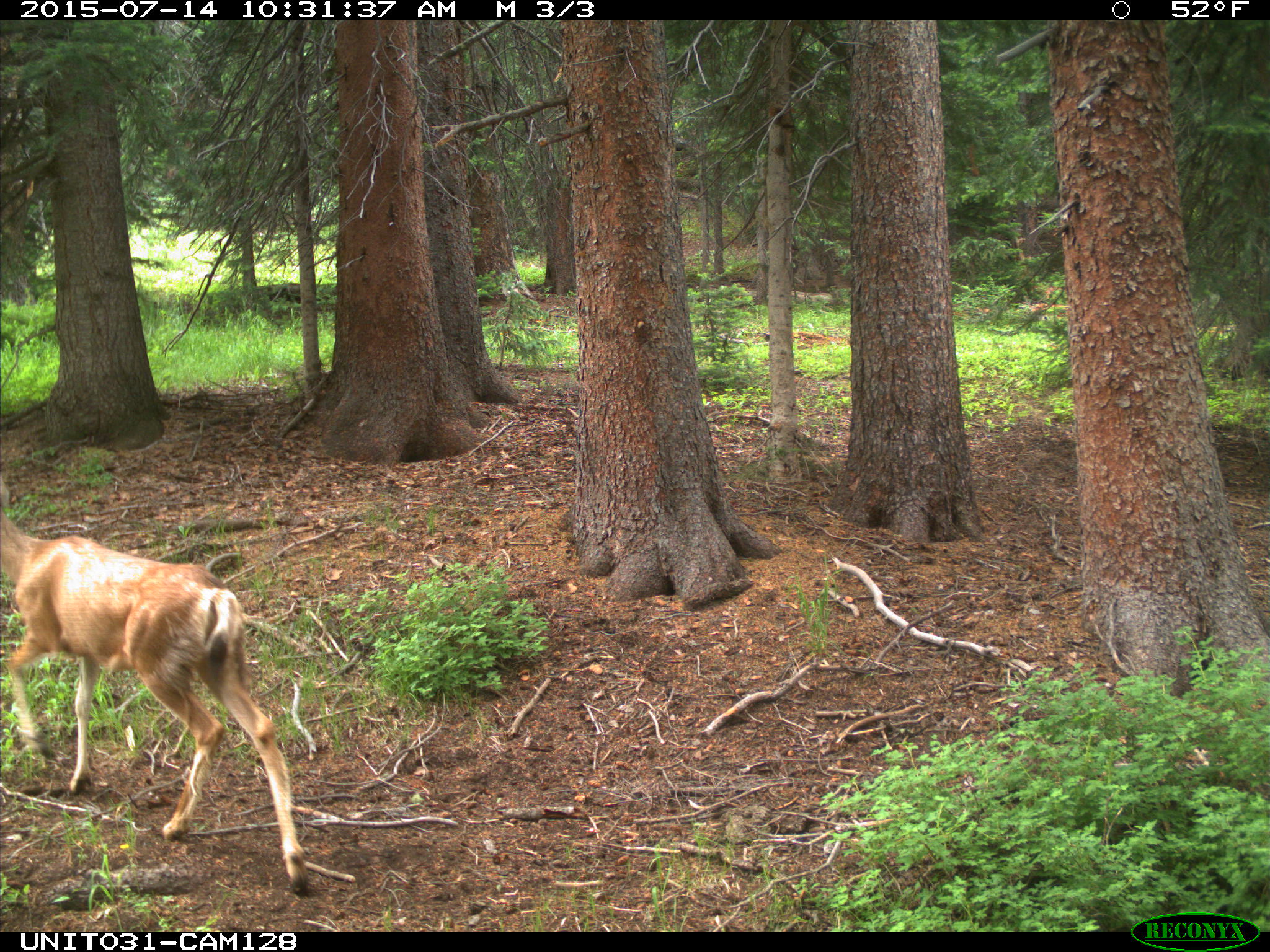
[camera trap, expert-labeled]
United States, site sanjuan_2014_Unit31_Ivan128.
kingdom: Animalia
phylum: Chordata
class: Mammalia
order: Artiodactyla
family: Cervidae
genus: Odocoileus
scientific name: Odocoileus hemionus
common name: mule deer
Odocoileus hemionus (mule deer).